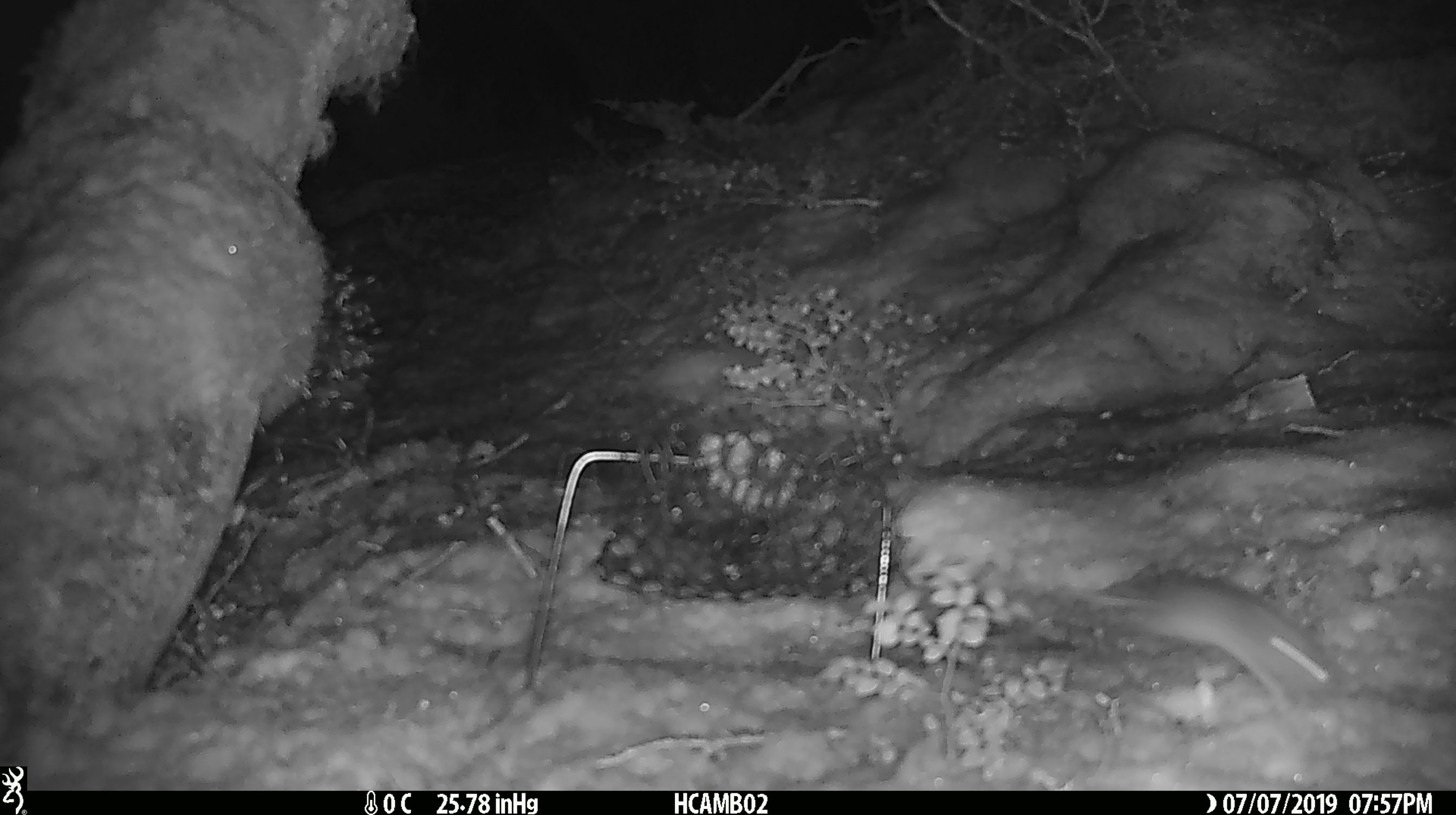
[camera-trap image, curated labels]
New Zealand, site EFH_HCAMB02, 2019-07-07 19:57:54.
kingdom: Animalia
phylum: Chordata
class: Mammalia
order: Rodentia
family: Muridae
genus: Mus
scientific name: Mus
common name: mouse